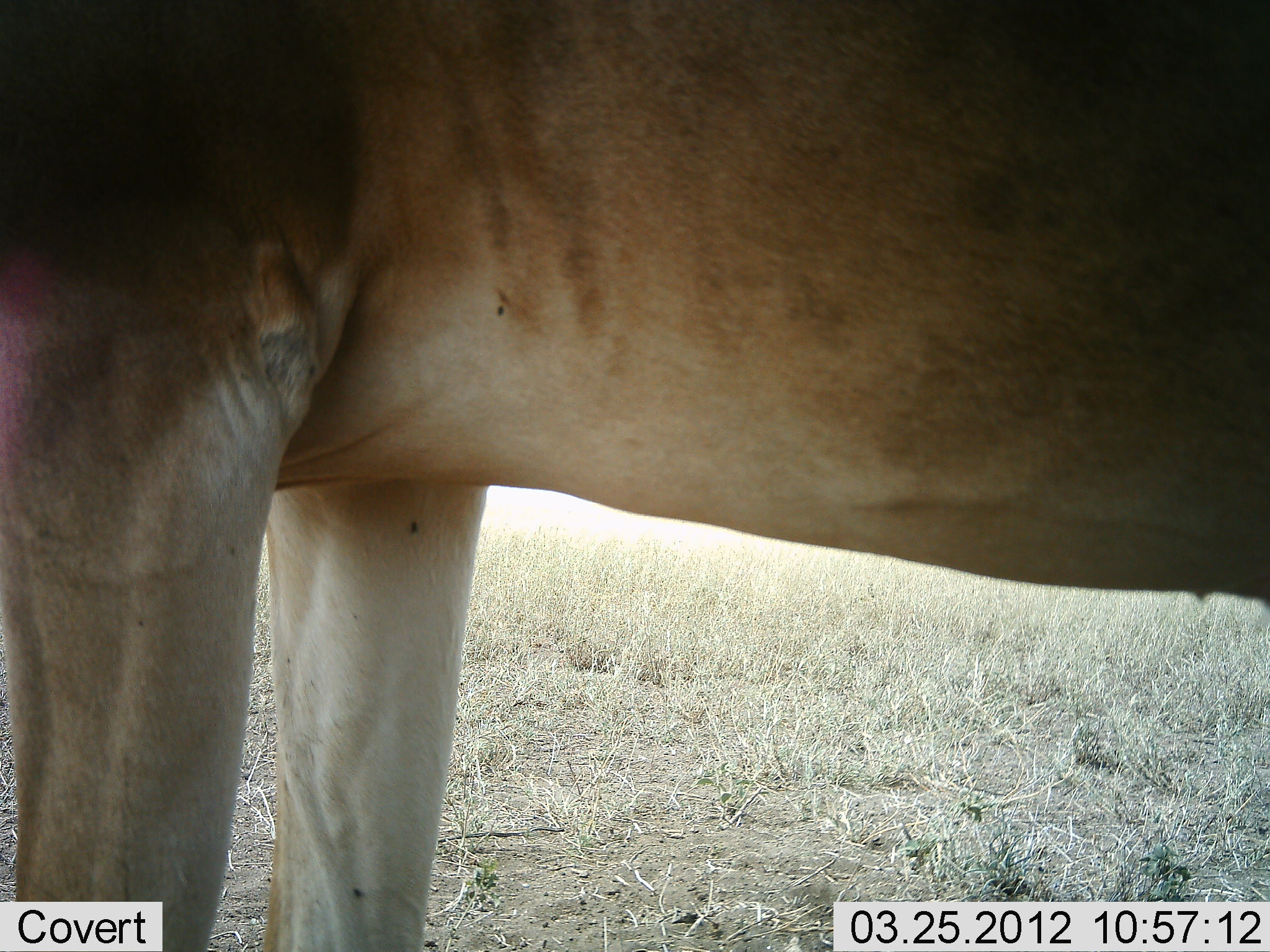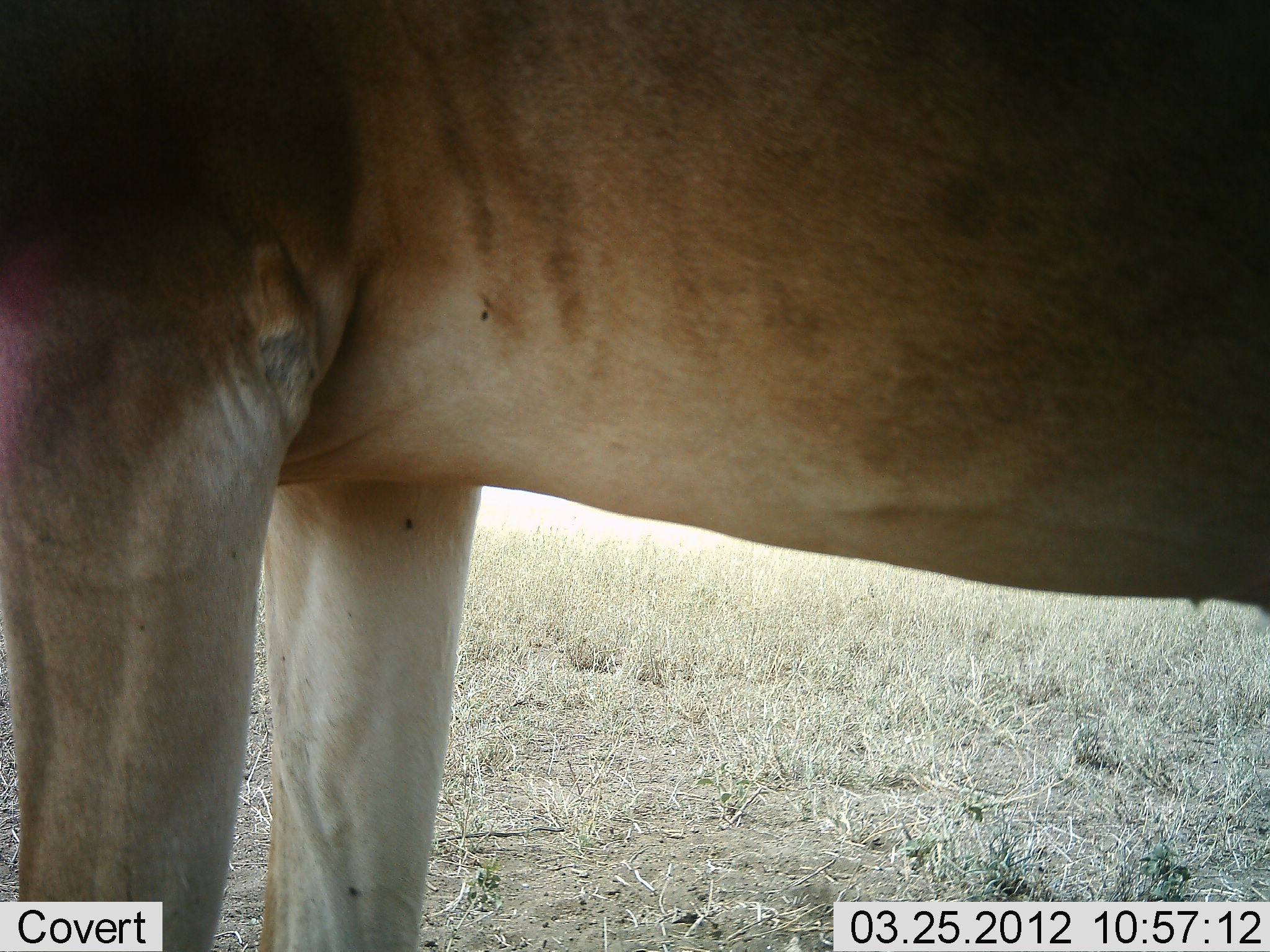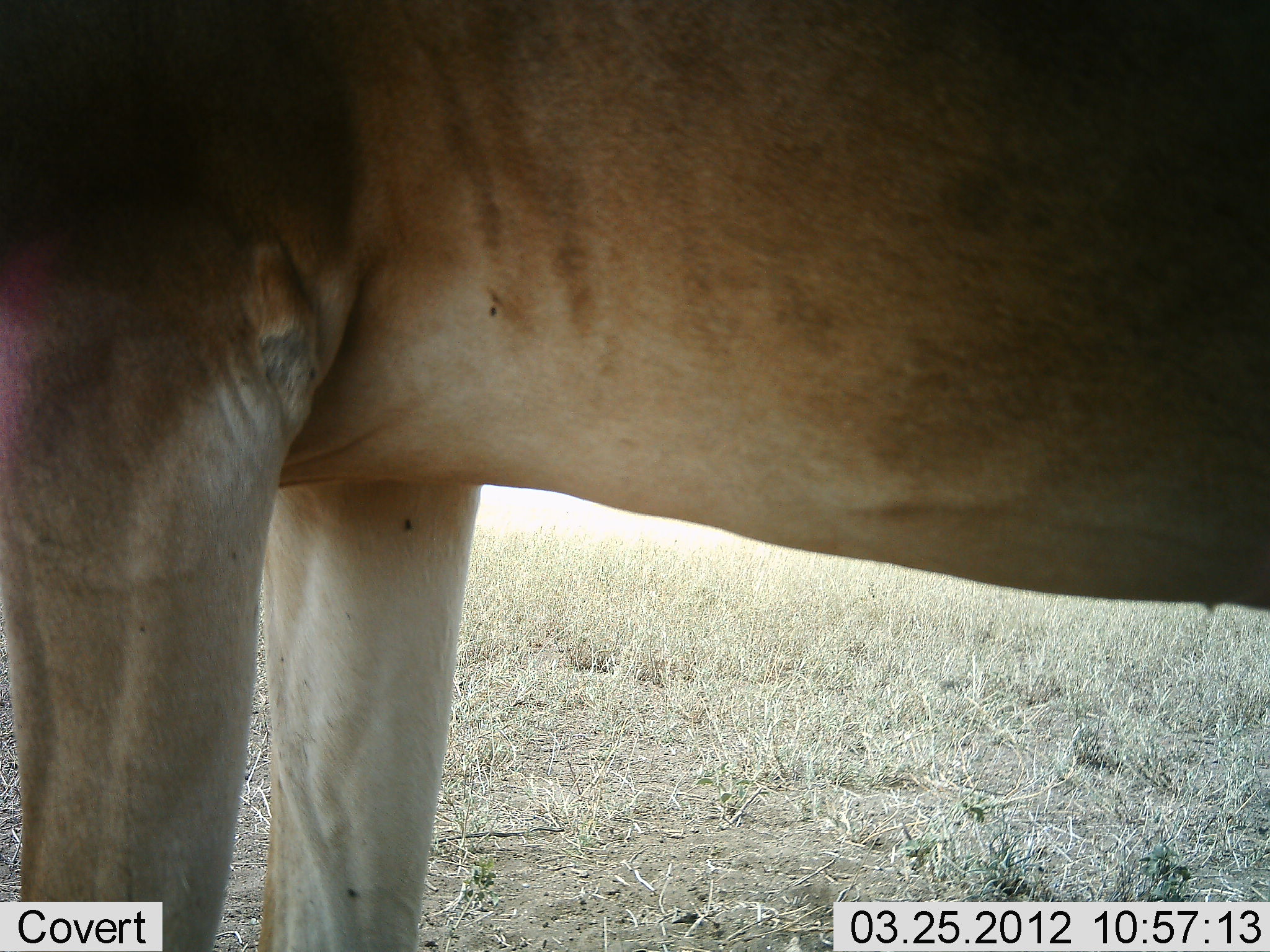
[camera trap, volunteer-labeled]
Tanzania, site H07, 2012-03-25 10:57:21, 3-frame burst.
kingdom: Animalia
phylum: Chordata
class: Mammalia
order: Artiodactyla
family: Bovidae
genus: Alcelaphus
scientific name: Alcelaphus buselaphus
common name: hartebeest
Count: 1.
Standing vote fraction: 100%.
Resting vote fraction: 0%.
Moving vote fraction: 0%.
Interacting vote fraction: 0%.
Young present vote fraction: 0%.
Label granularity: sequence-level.